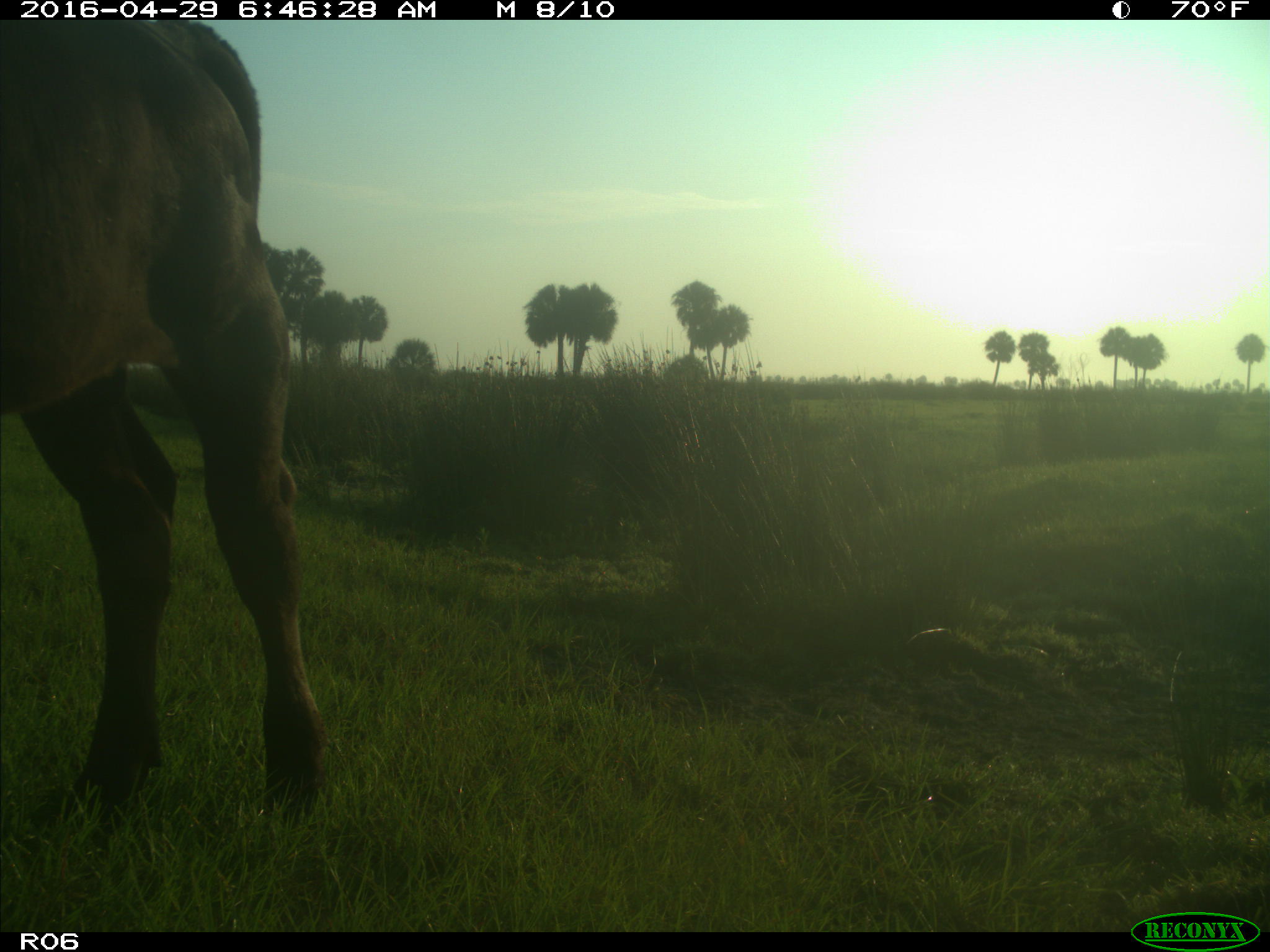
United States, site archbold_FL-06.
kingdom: Animalia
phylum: Chordata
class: Mammalia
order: Artiodactyla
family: Bovidae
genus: Bos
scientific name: Bos taurus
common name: domestic cow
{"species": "Bos taurus (domestic cow)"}